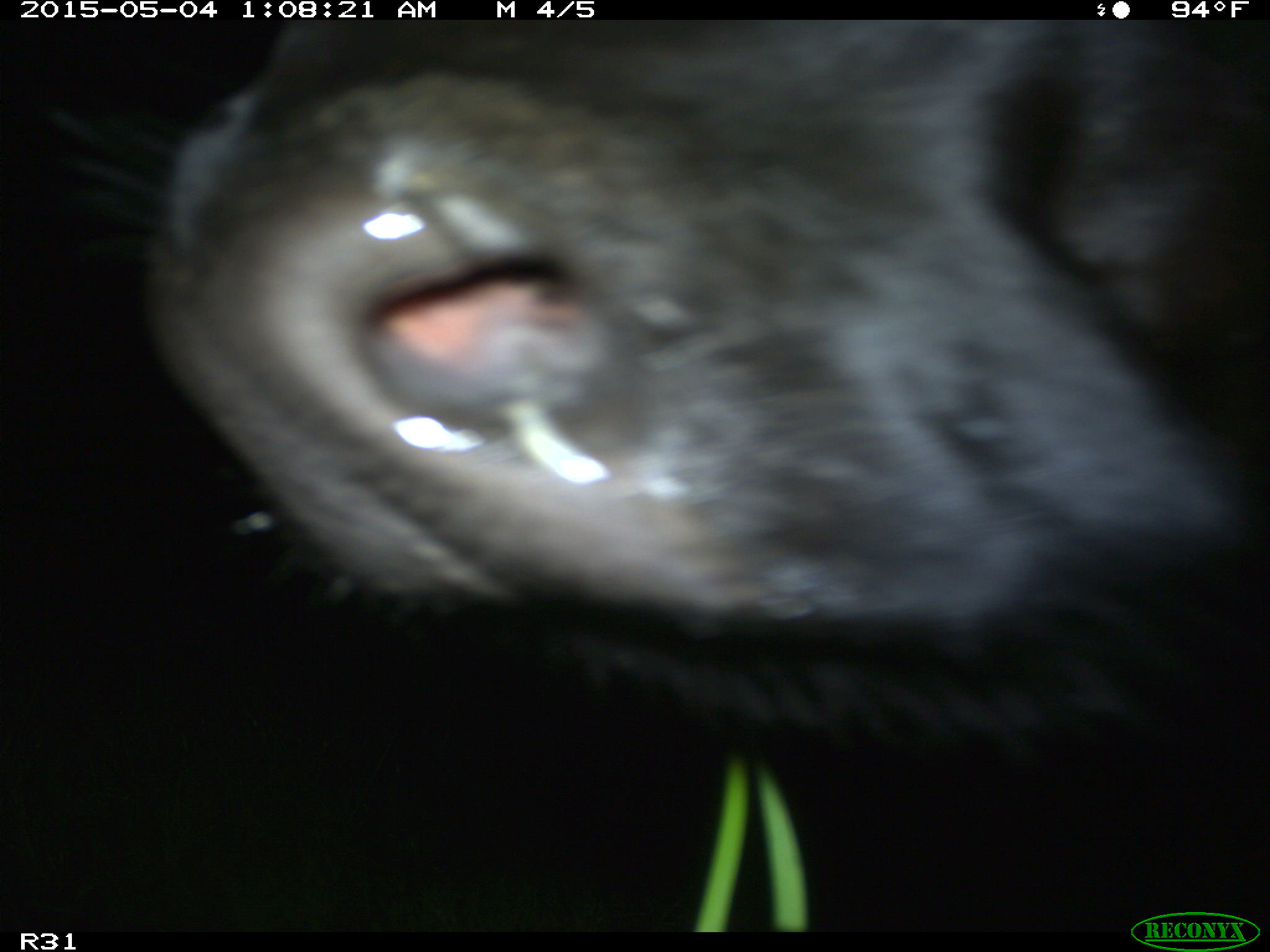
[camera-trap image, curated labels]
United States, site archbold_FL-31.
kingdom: Animalia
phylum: Chordata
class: Mammalia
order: Artiodactyla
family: Bovidae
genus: Bos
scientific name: Bos taurus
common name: domestic cow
Bos taurus (domestic cow).